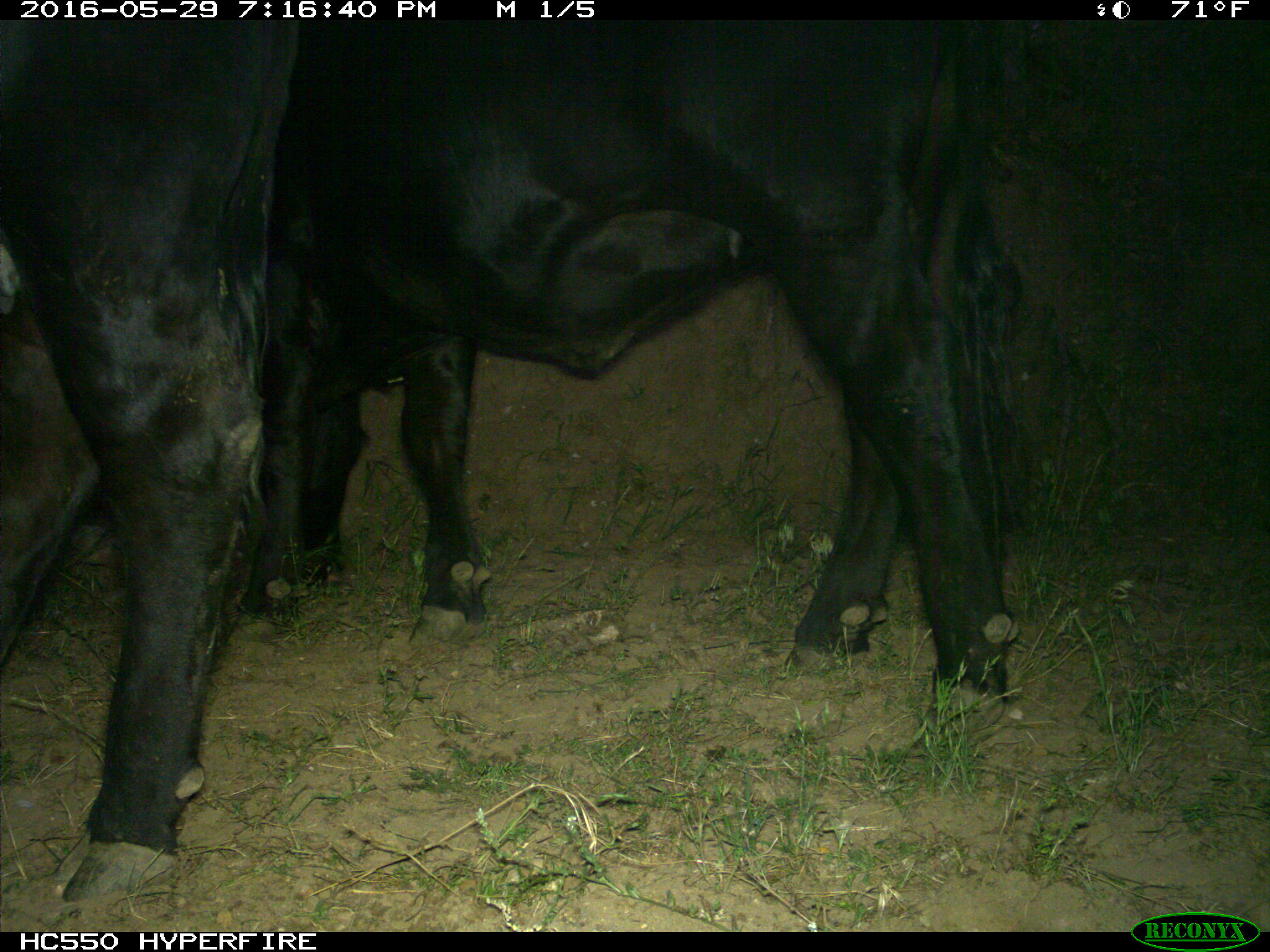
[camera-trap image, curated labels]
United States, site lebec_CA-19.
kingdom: Animalia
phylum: Chordata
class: Mammalia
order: Artiodactyla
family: Bovidae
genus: Bos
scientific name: Bos taurus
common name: domestic cow